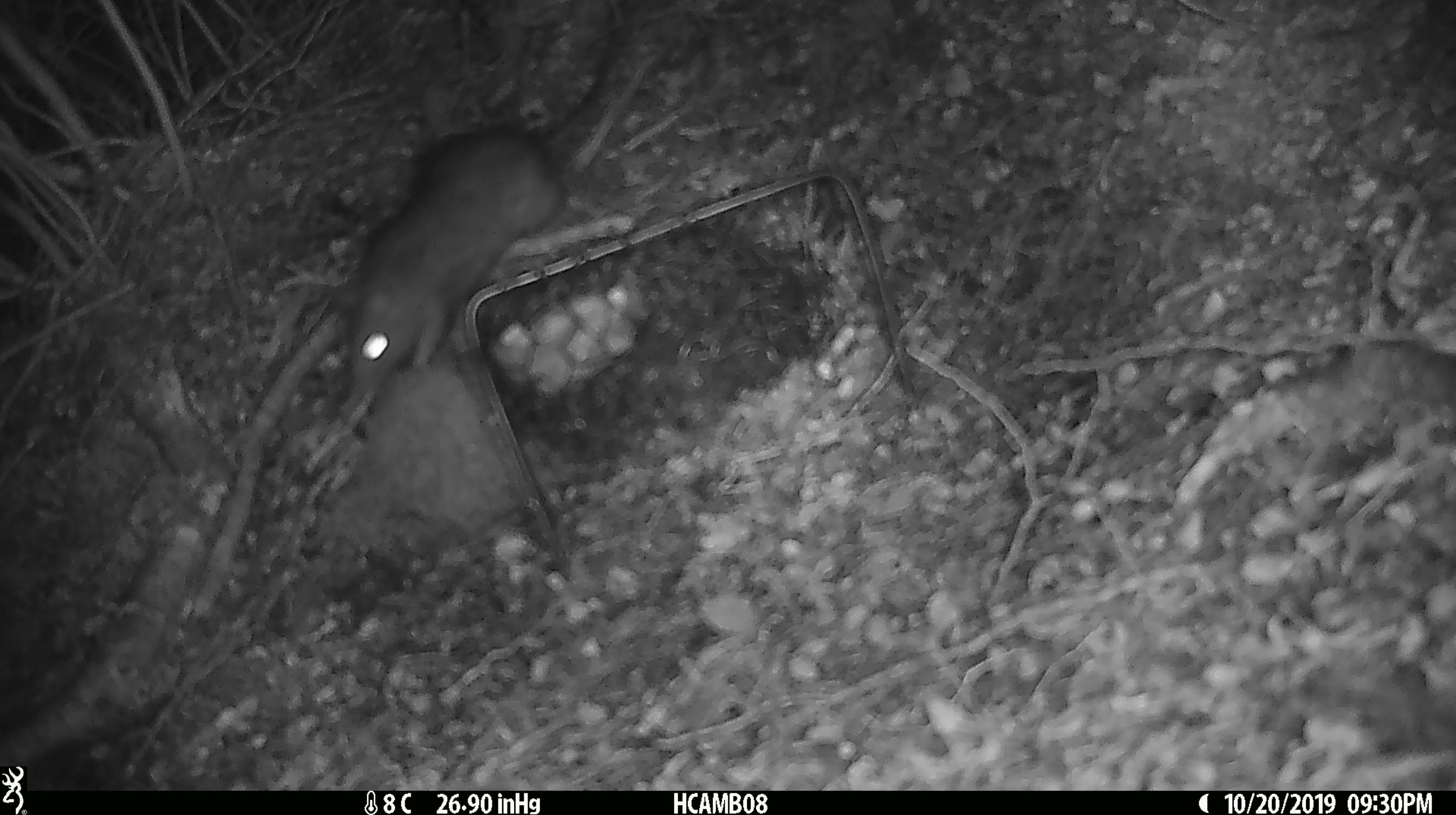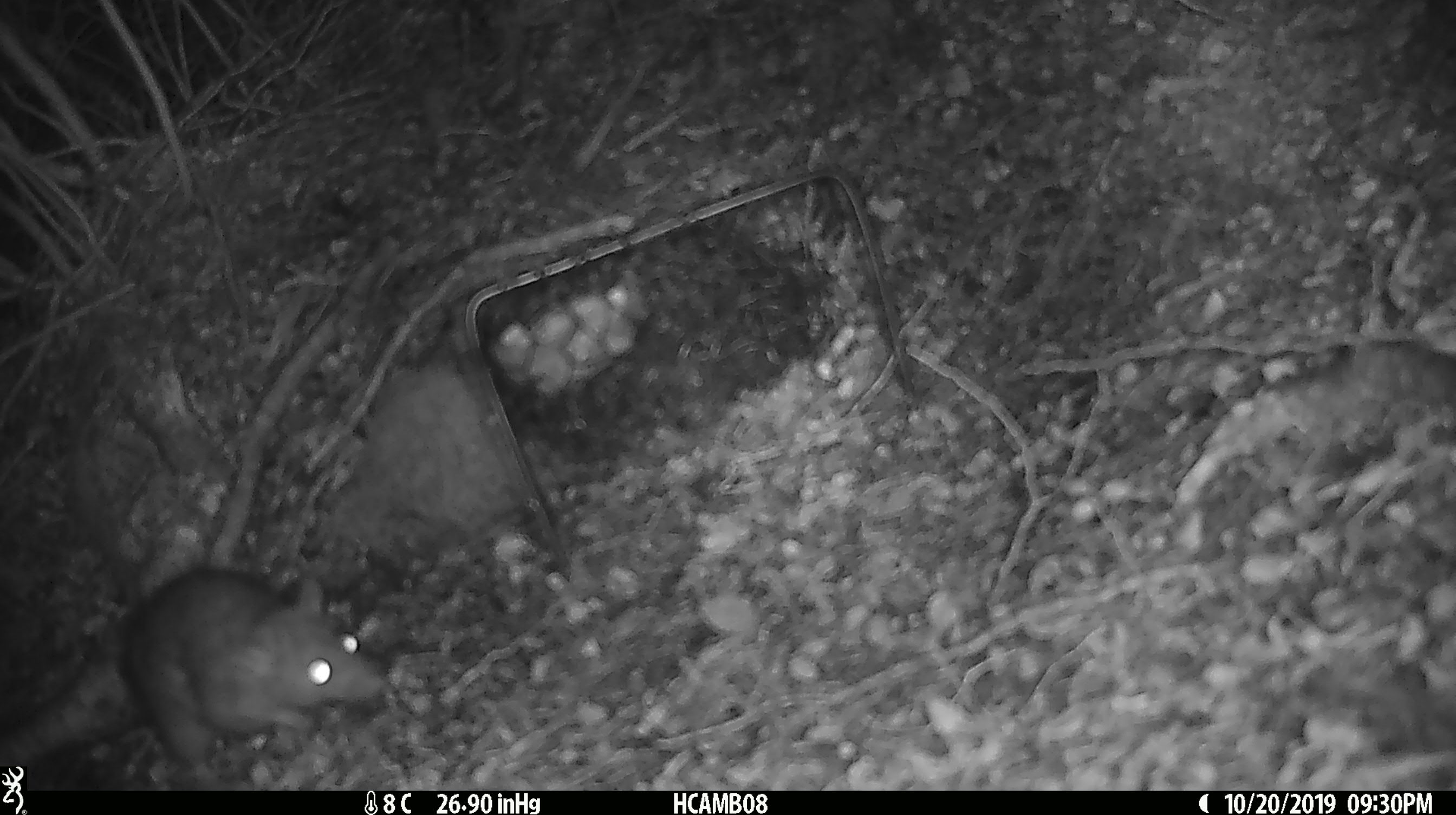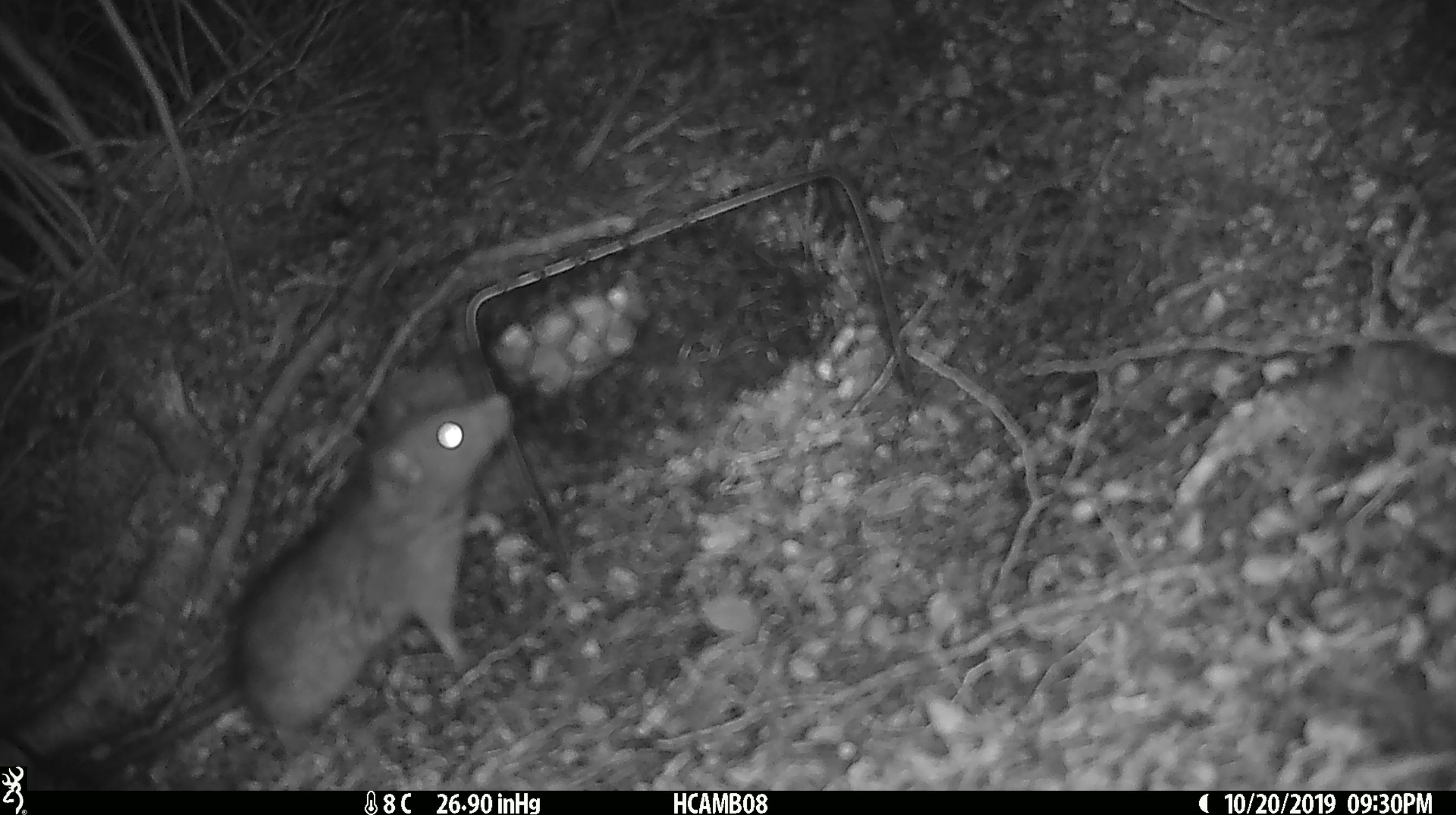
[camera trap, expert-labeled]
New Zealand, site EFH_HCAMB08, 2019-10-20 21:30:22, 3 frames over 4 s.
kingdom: Animalia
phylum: Chordata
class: Mammalia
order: Rodentia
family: Muridae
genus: Rattus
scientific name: Rattus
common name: rat